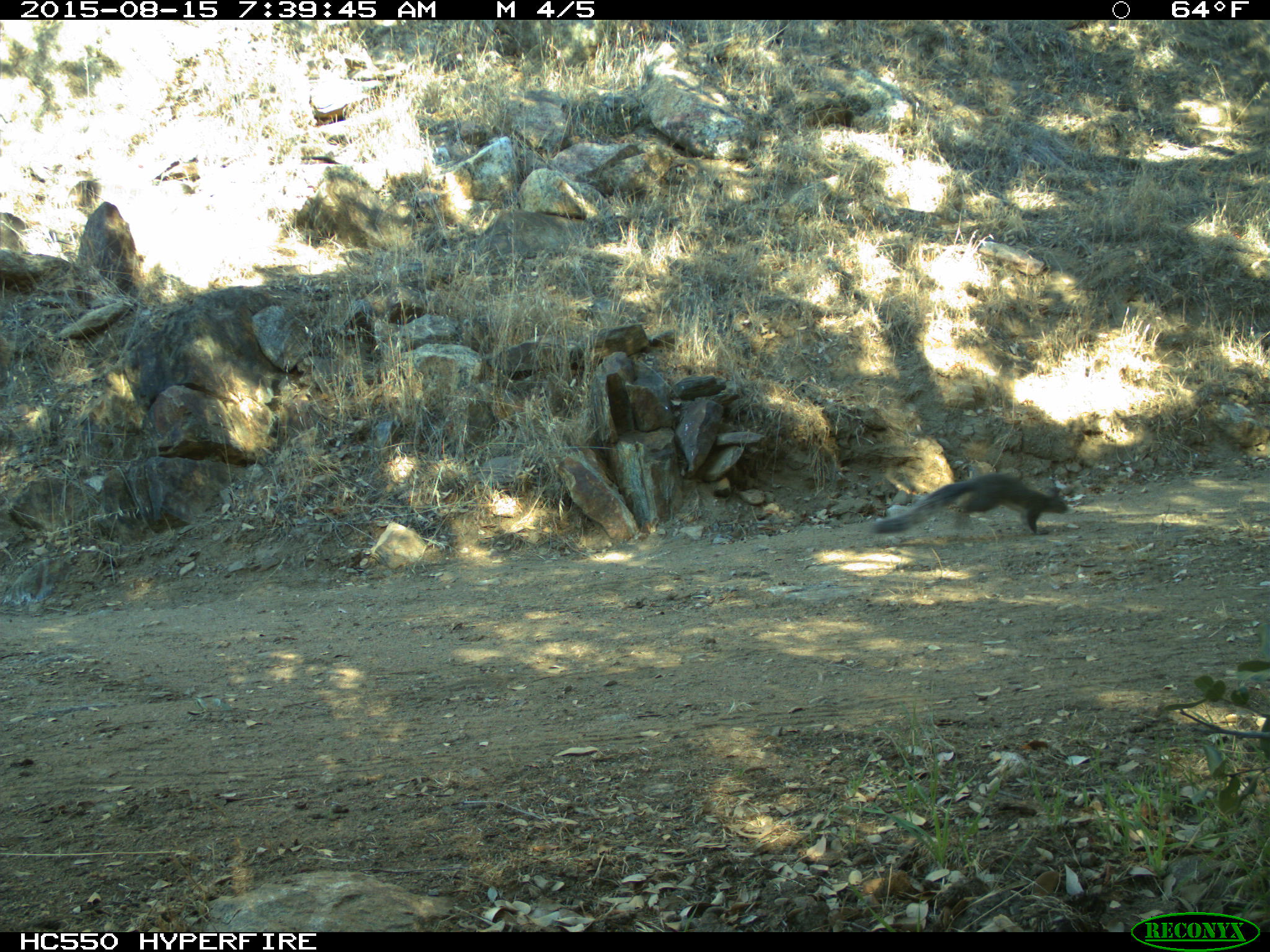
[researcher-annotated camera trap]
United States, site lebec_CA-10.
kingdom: Animalia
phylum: Chordata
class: Mammalia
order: Rodentia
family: Sciuridae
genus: Sciurus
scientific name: Sciurus carolinensis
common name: eastern gray squirrel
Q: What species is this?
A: Sciurus carolinensis (eastern gray squirrel).